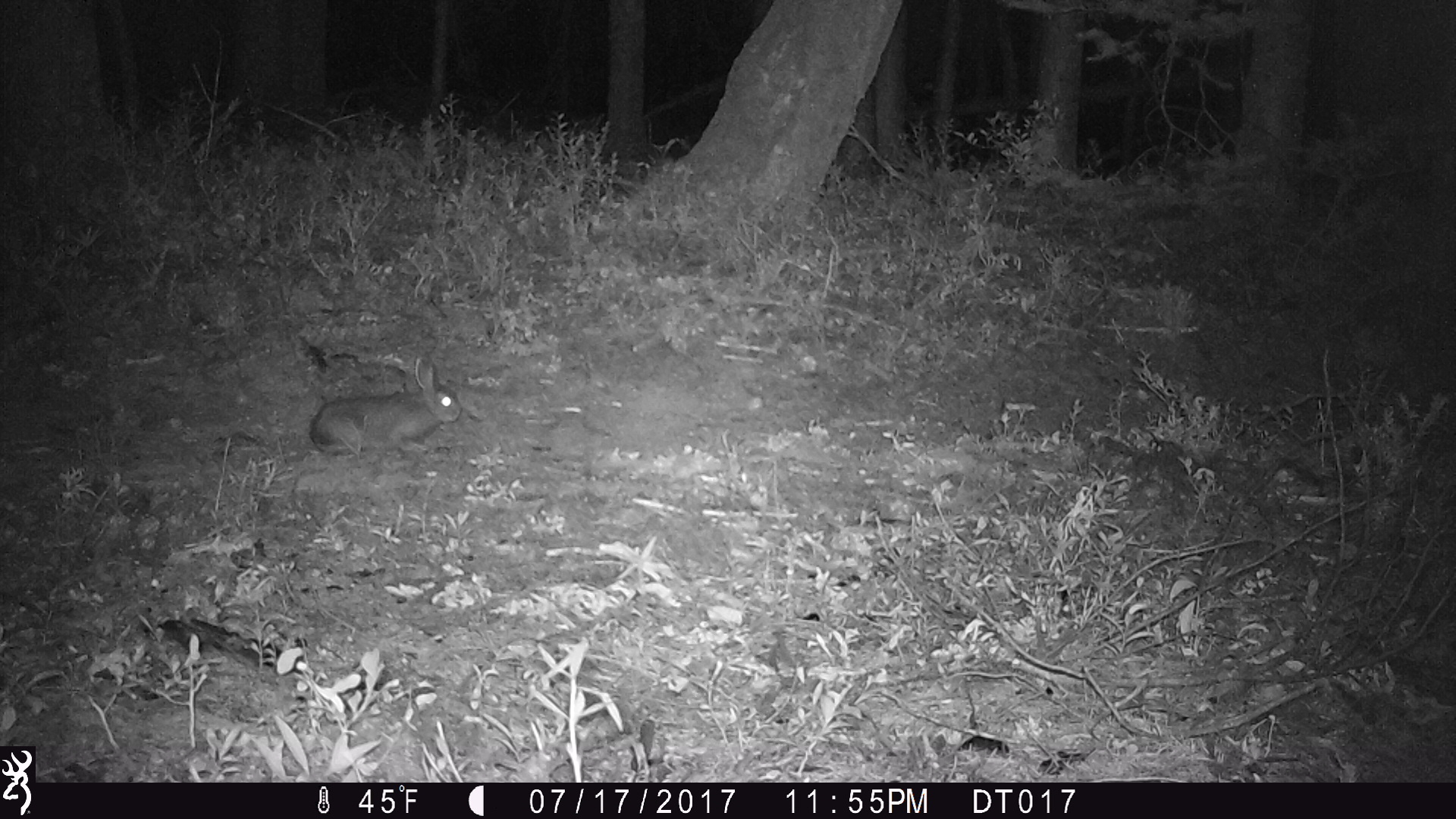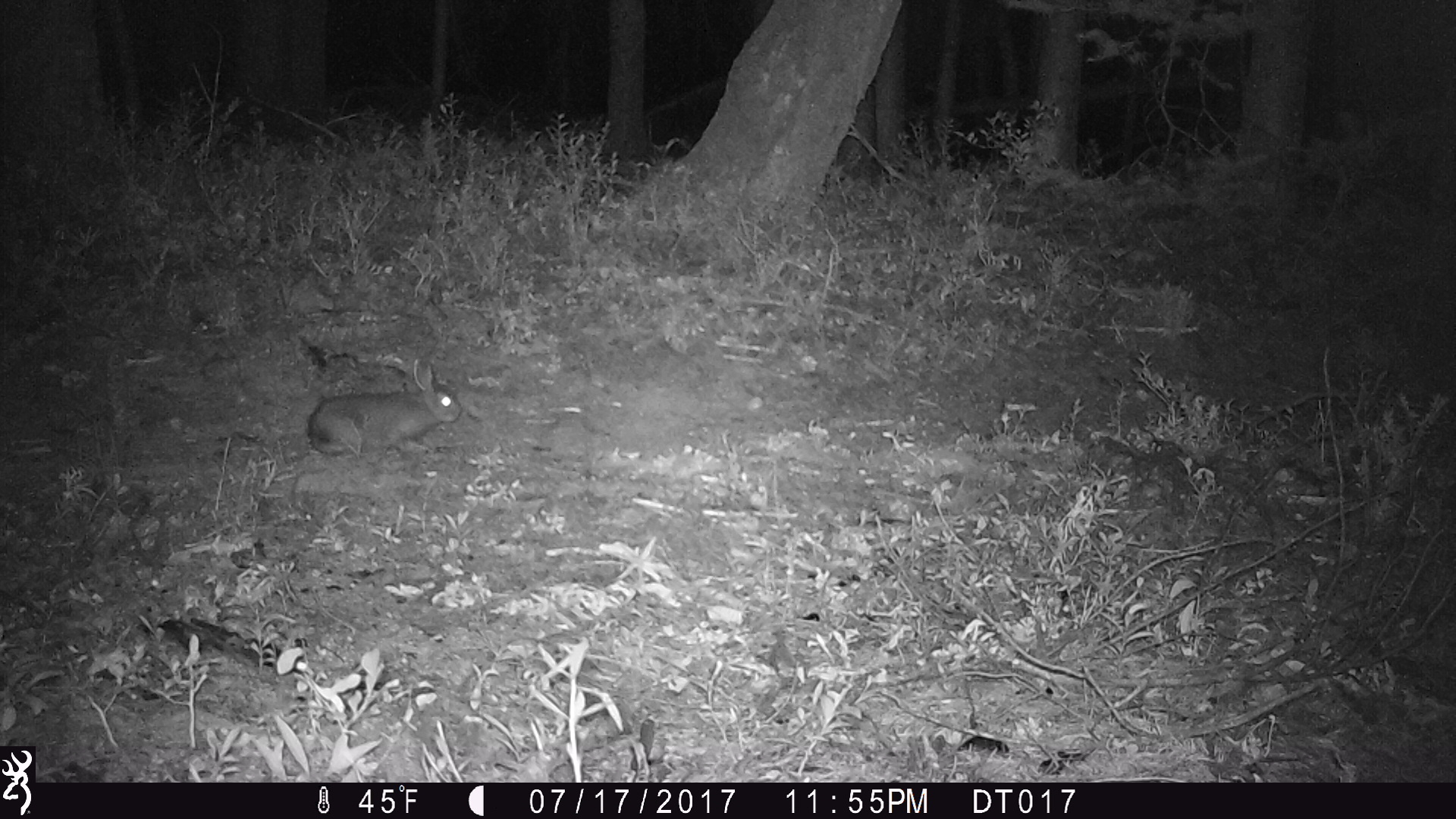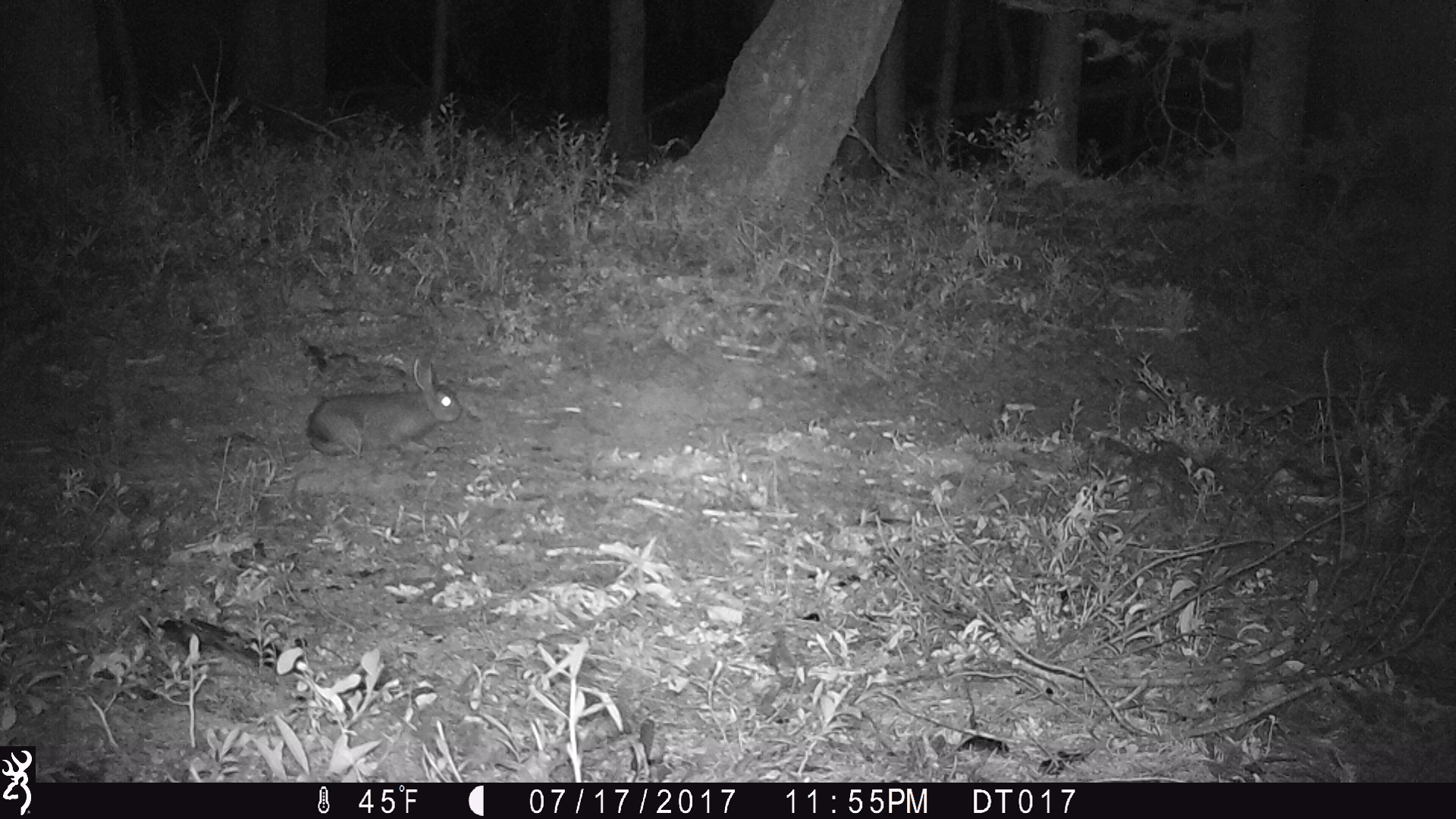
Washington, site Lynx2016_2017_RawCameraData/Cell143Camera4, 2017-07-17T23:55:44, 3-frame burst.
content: unidentified animal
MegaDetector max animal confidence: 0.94